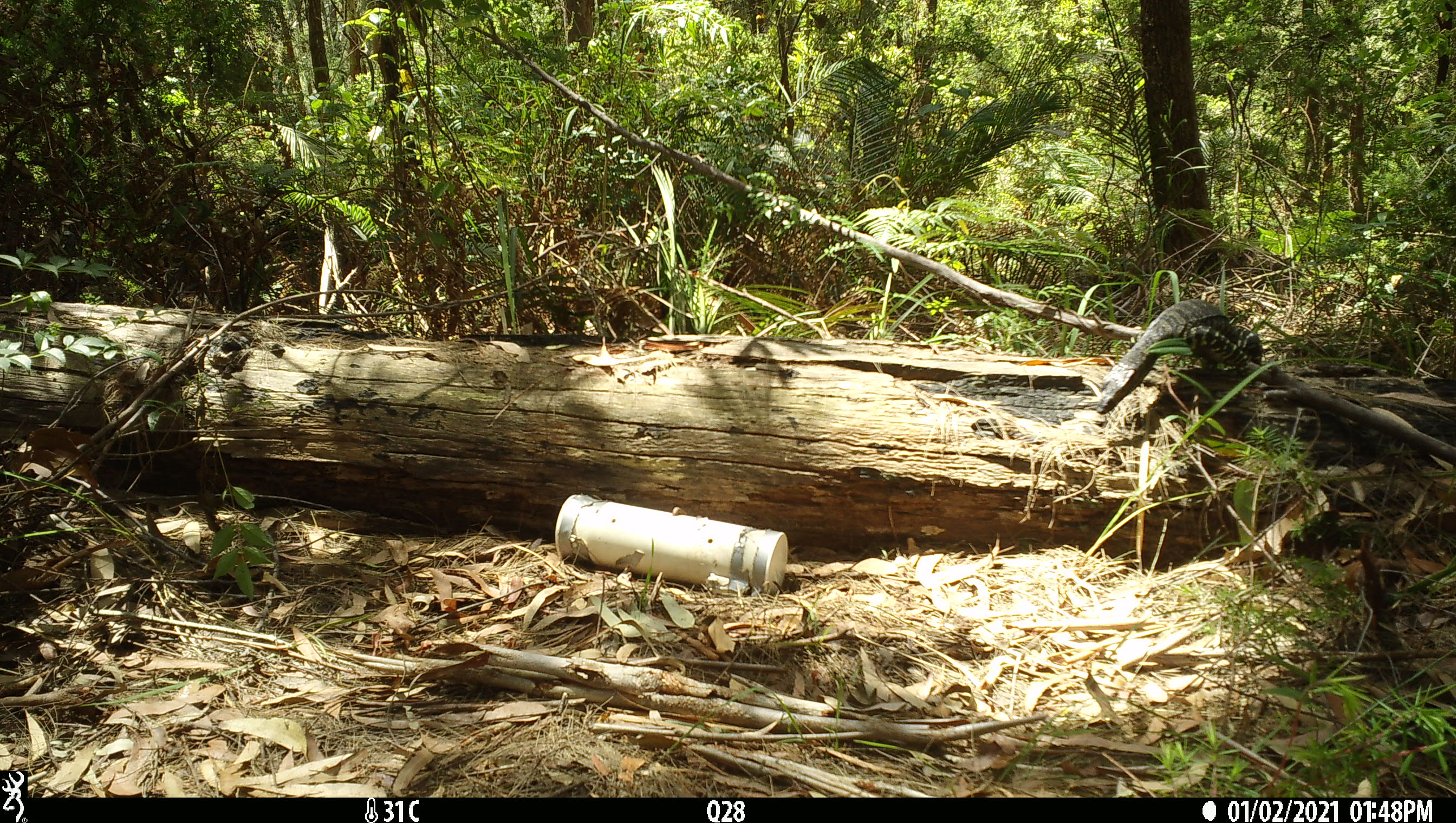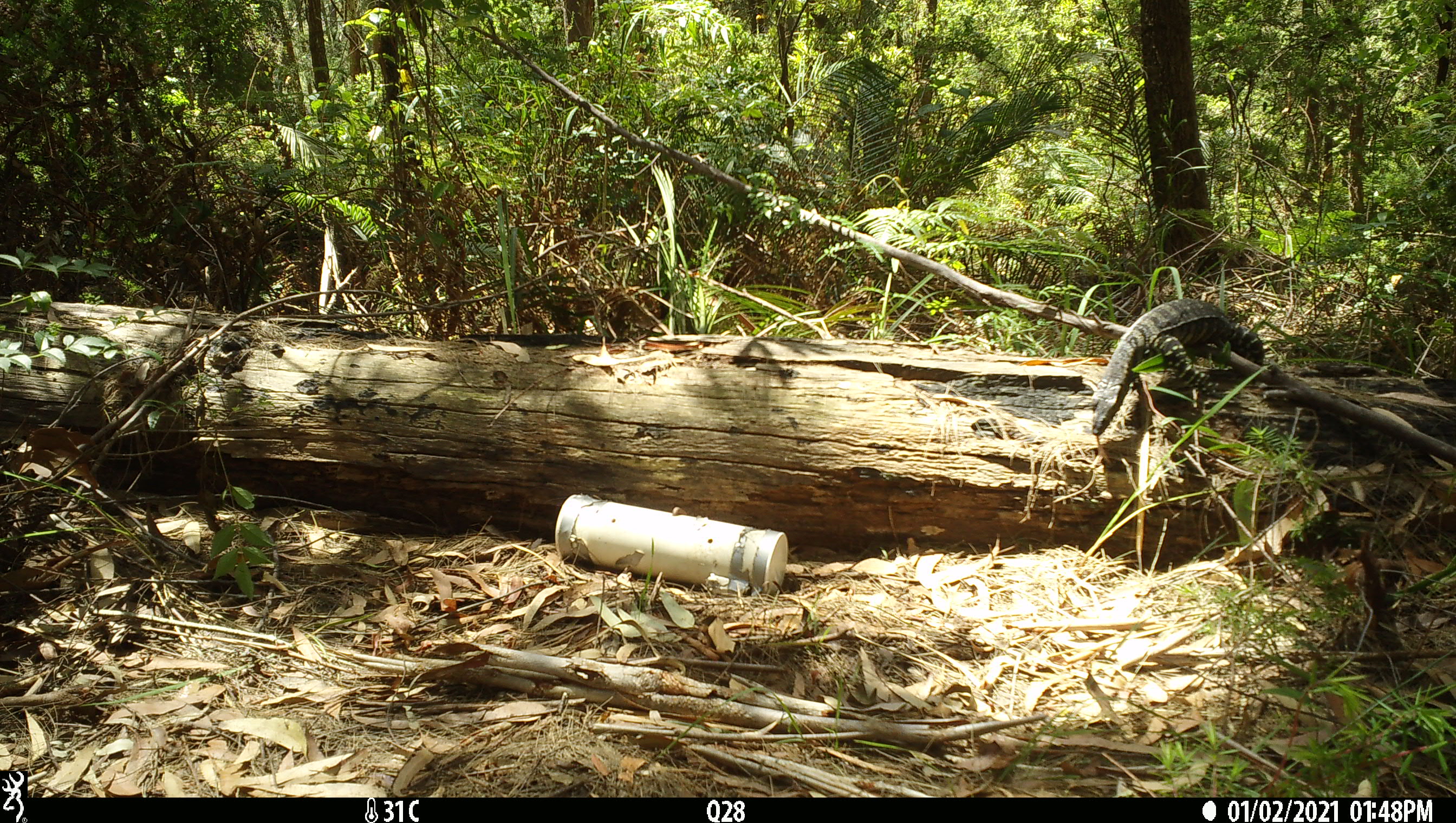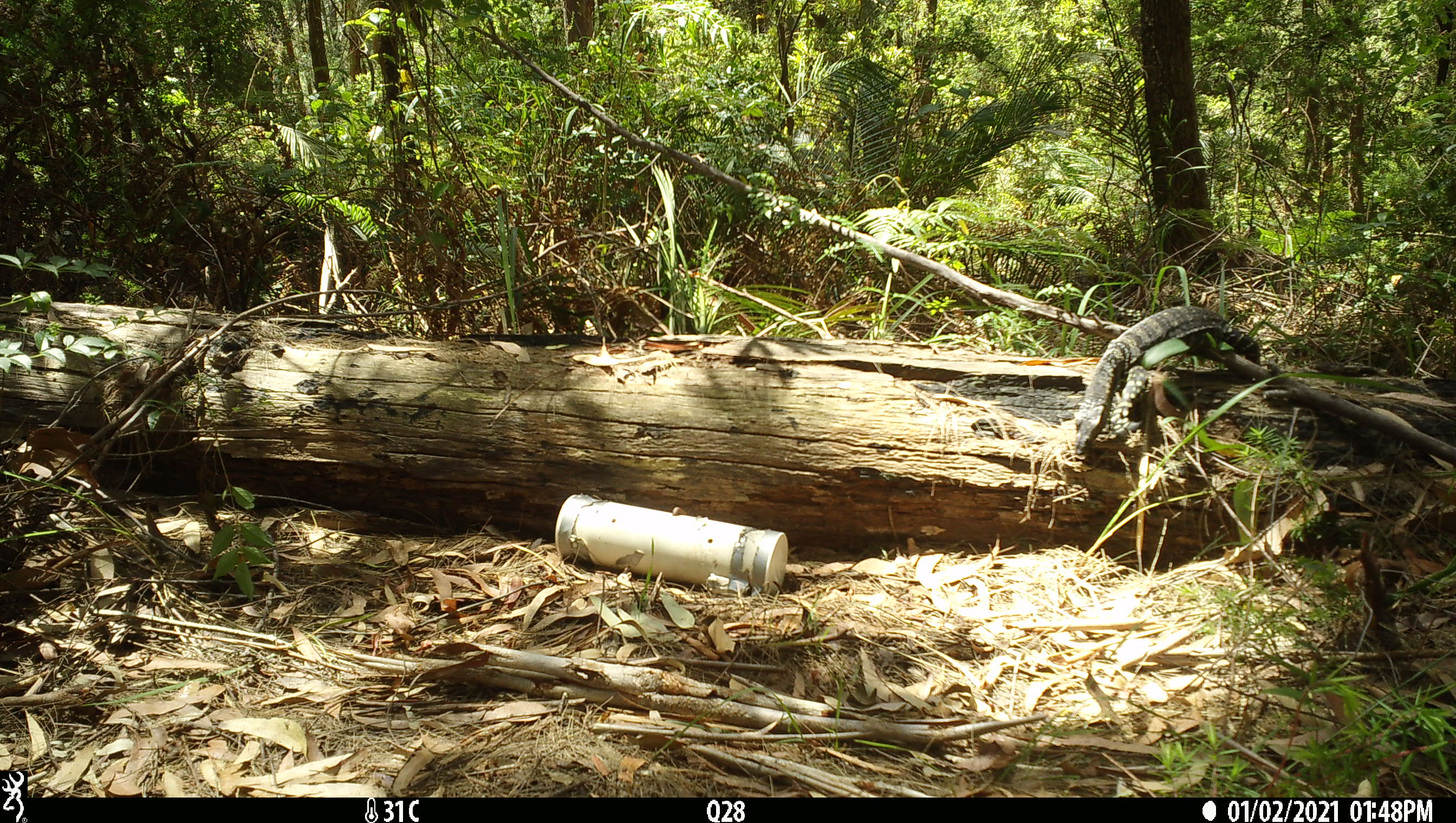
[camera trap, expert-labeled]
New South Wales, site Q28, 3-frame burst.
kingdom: Animalia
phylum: Chordata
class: Reptilia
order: Squamata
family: Varanidae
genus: Varanus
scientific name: Varanus varius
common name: lace monitor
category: goanna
Goanna (lace monitor) (Varanus varius).